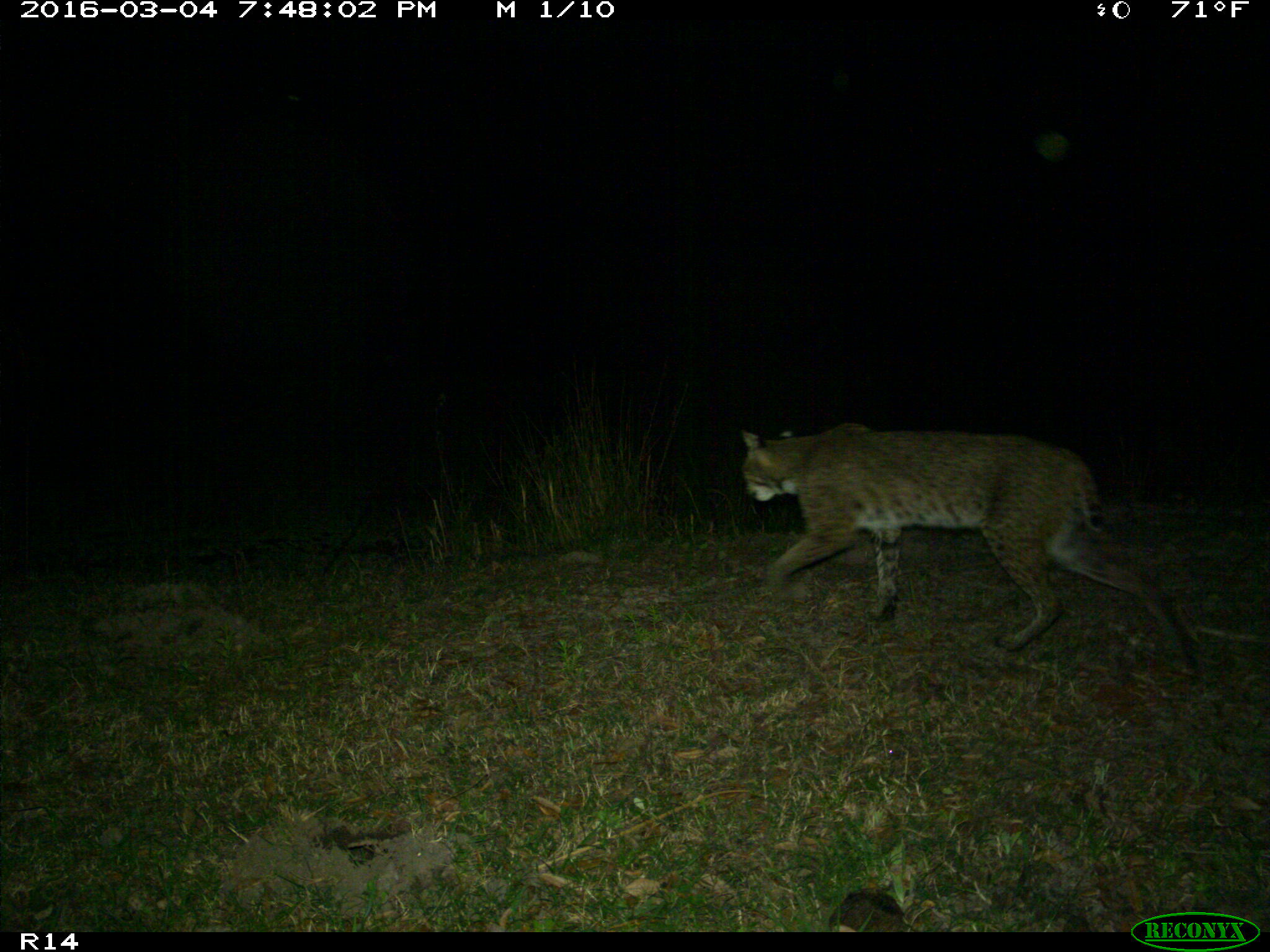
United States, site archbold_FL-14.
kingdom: Animalia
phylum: Chordata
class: Mammalia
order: Carnivora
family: Felidae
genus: Lynx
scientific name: Lynx rufus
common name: bobcat